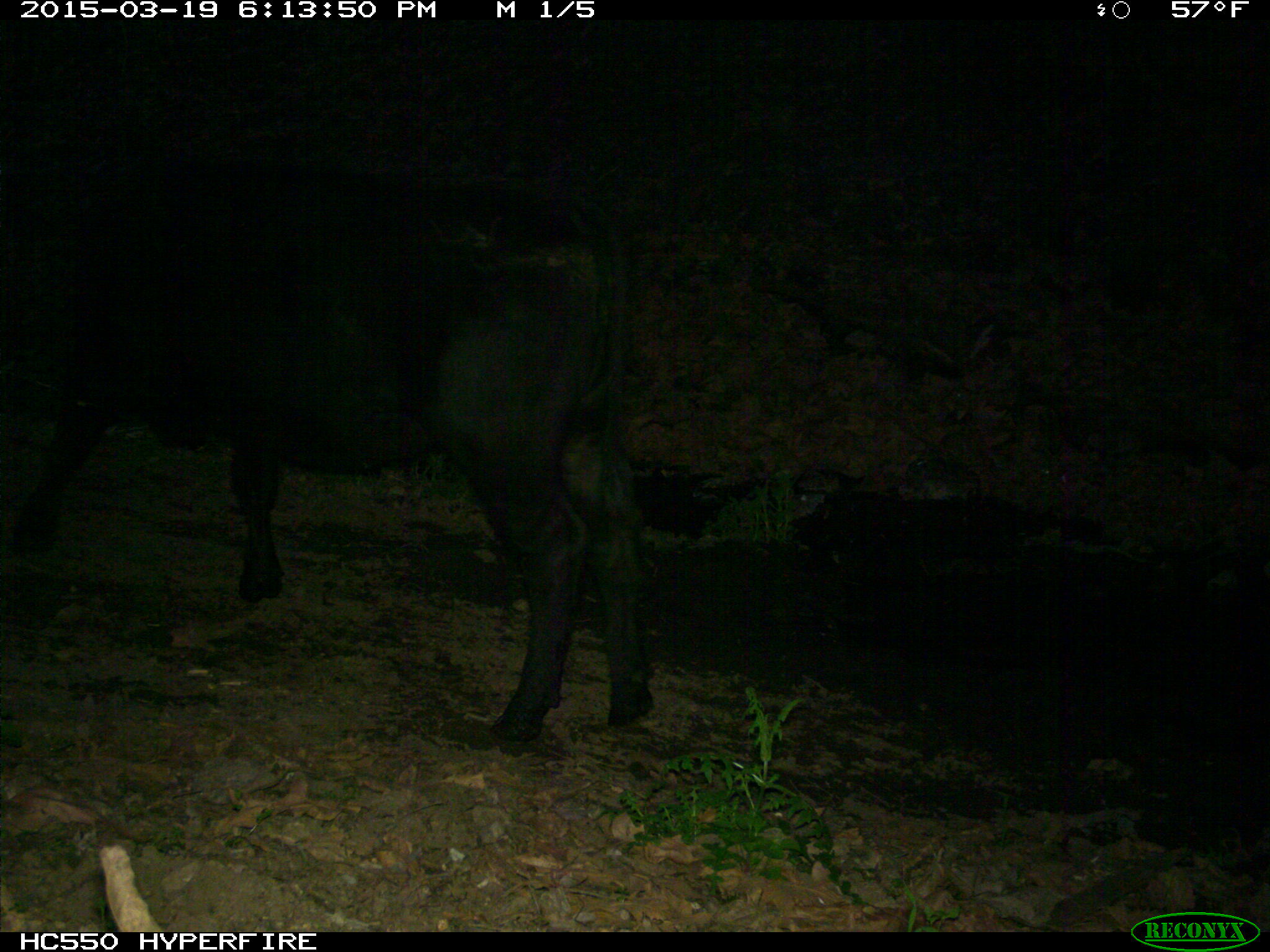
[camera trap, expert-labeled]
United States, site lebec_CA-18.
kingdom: Animalia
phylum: Chordata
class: Mammalia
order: Artiodactyla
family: Bovidae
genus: Bos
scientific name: Bos taurus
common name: domestic cow